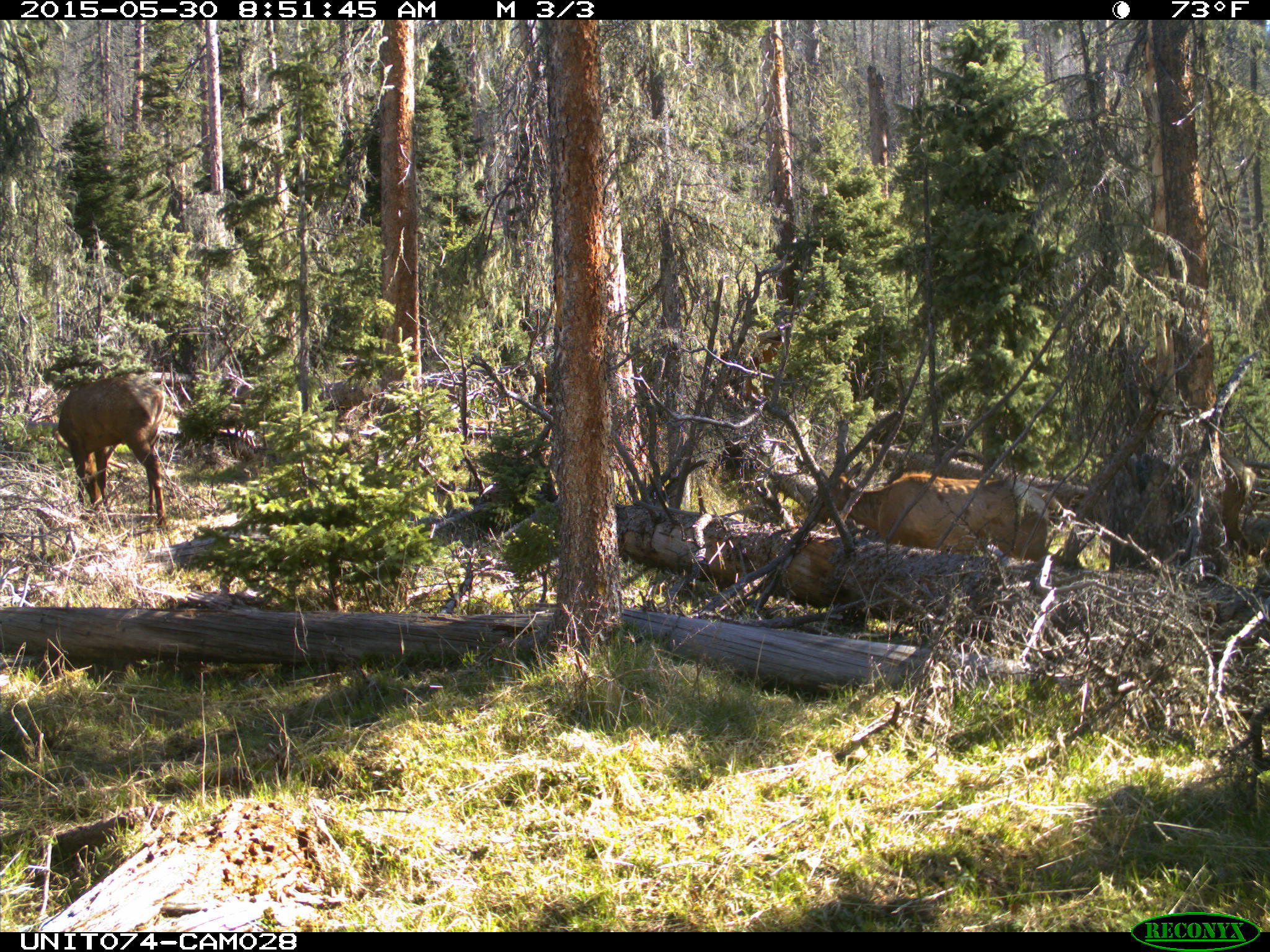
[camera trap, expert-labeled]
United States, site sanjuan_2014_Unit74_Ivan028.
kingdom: Animalia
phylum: Chordata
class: Mammalia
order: Artiodactyla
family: Cervidae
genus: Cervus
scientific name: Cervus elaphus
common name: red deer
Cervus elaphus (red deer).